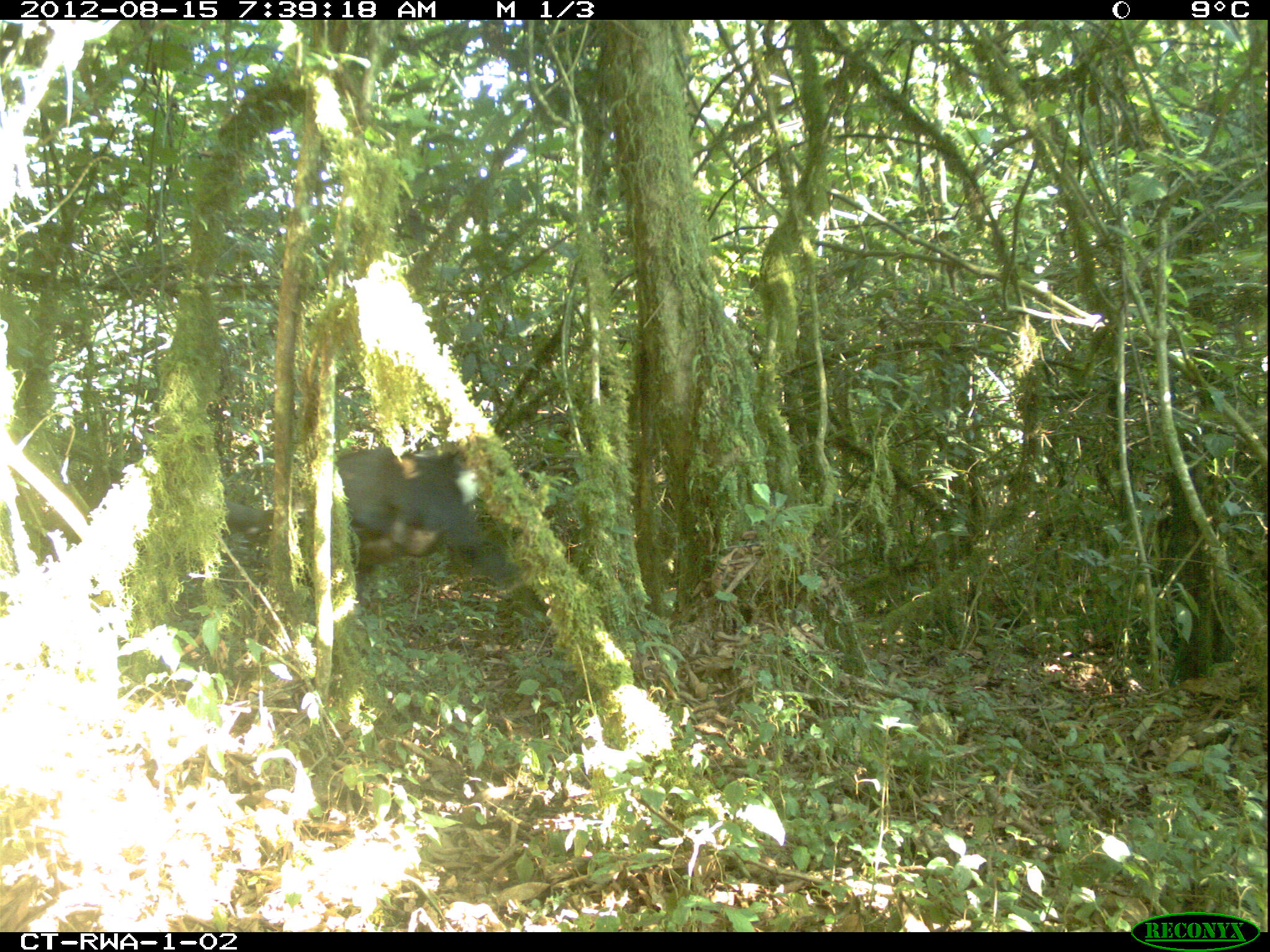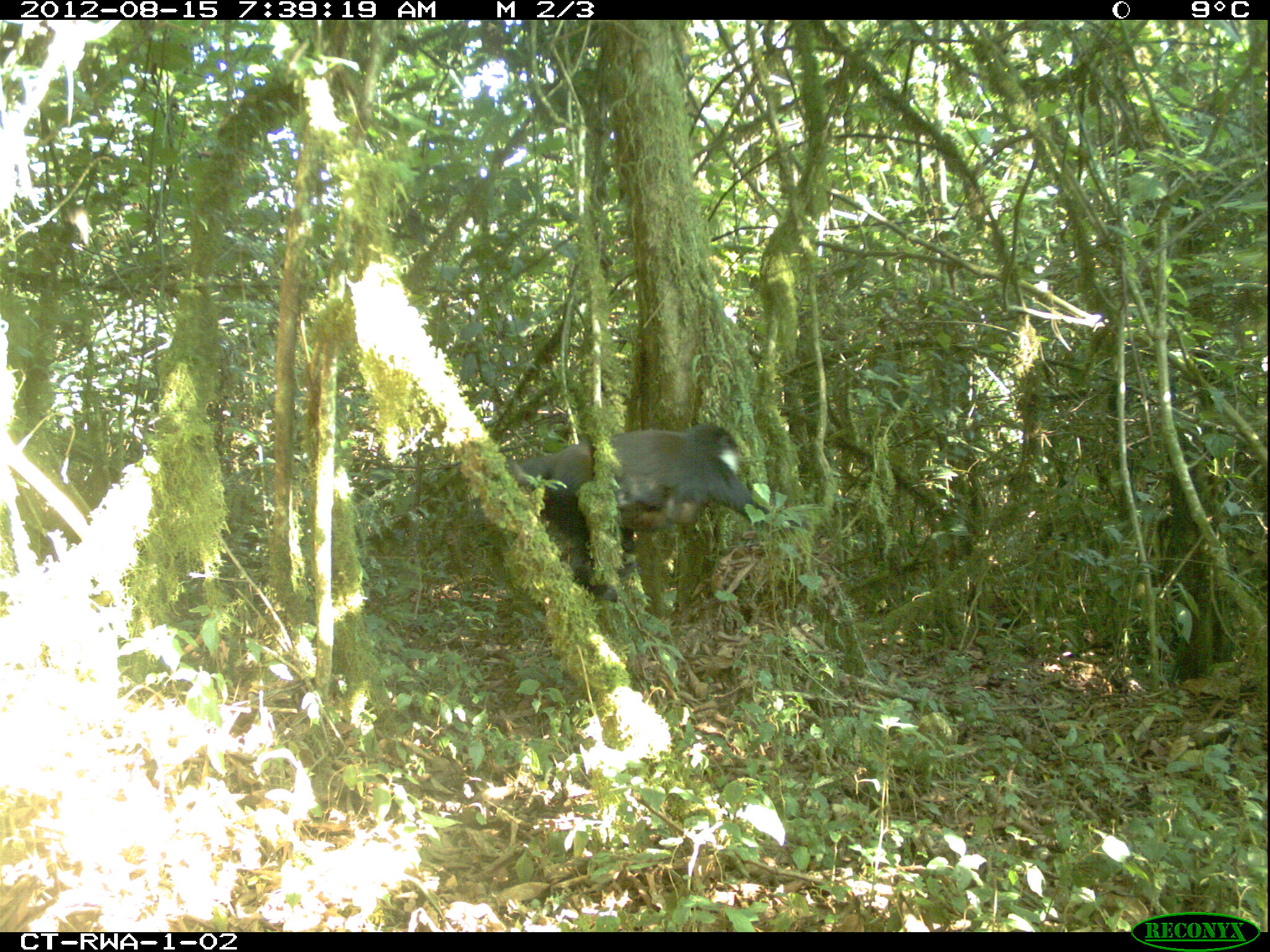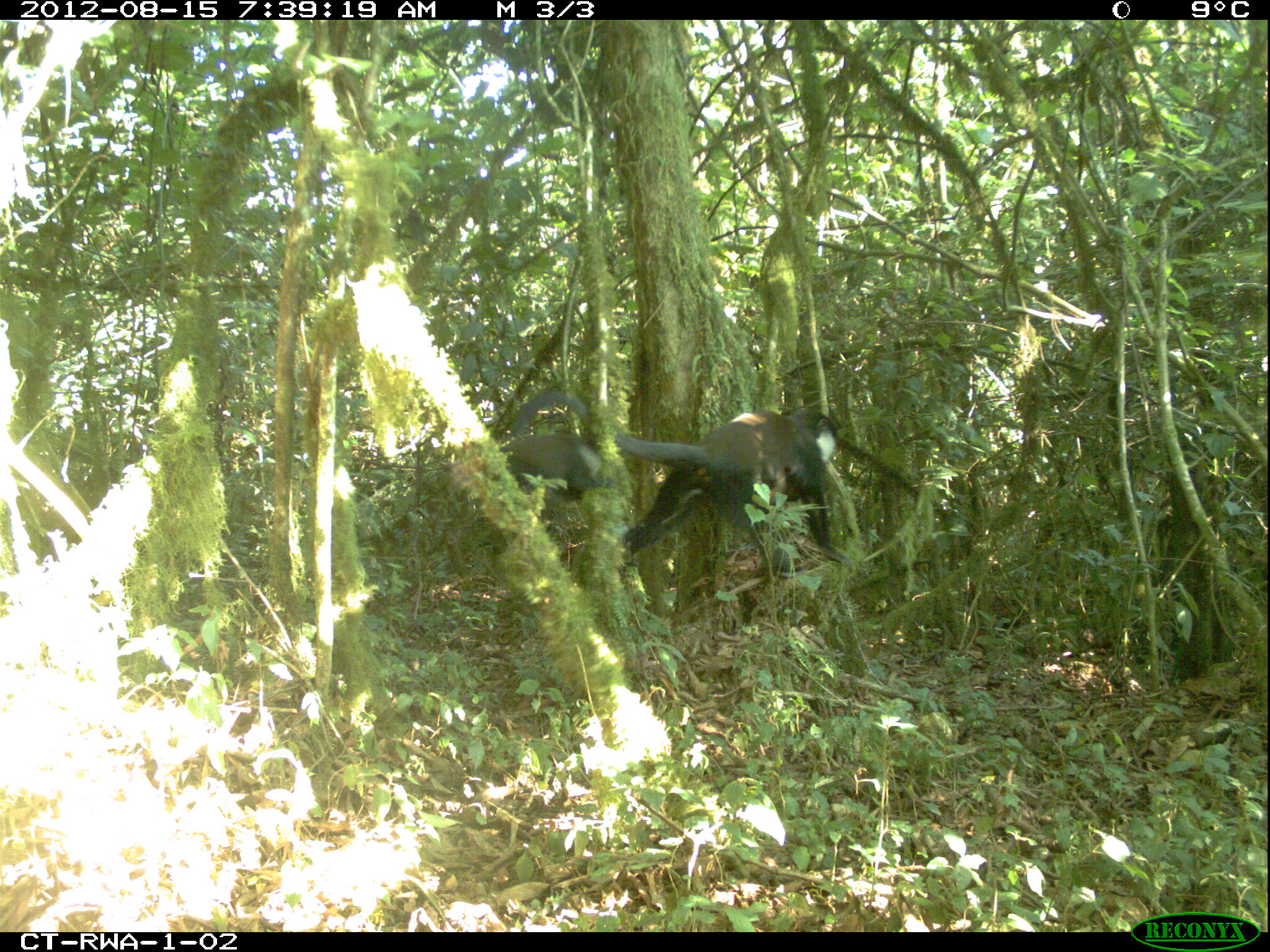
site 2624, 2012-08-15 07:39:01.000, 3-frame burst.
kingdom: Animalia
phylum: Chordata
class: Mammalia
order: Primates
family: Cercopithecidae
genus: Allochrocebus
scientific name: Allochrocebus lhoesti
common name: l'hoest's monkey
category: cercopithecus lhoesti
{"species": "cercopithecus lhoesti (l'hoest's monkey) (Allochrocebus lhoesti)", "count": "2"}